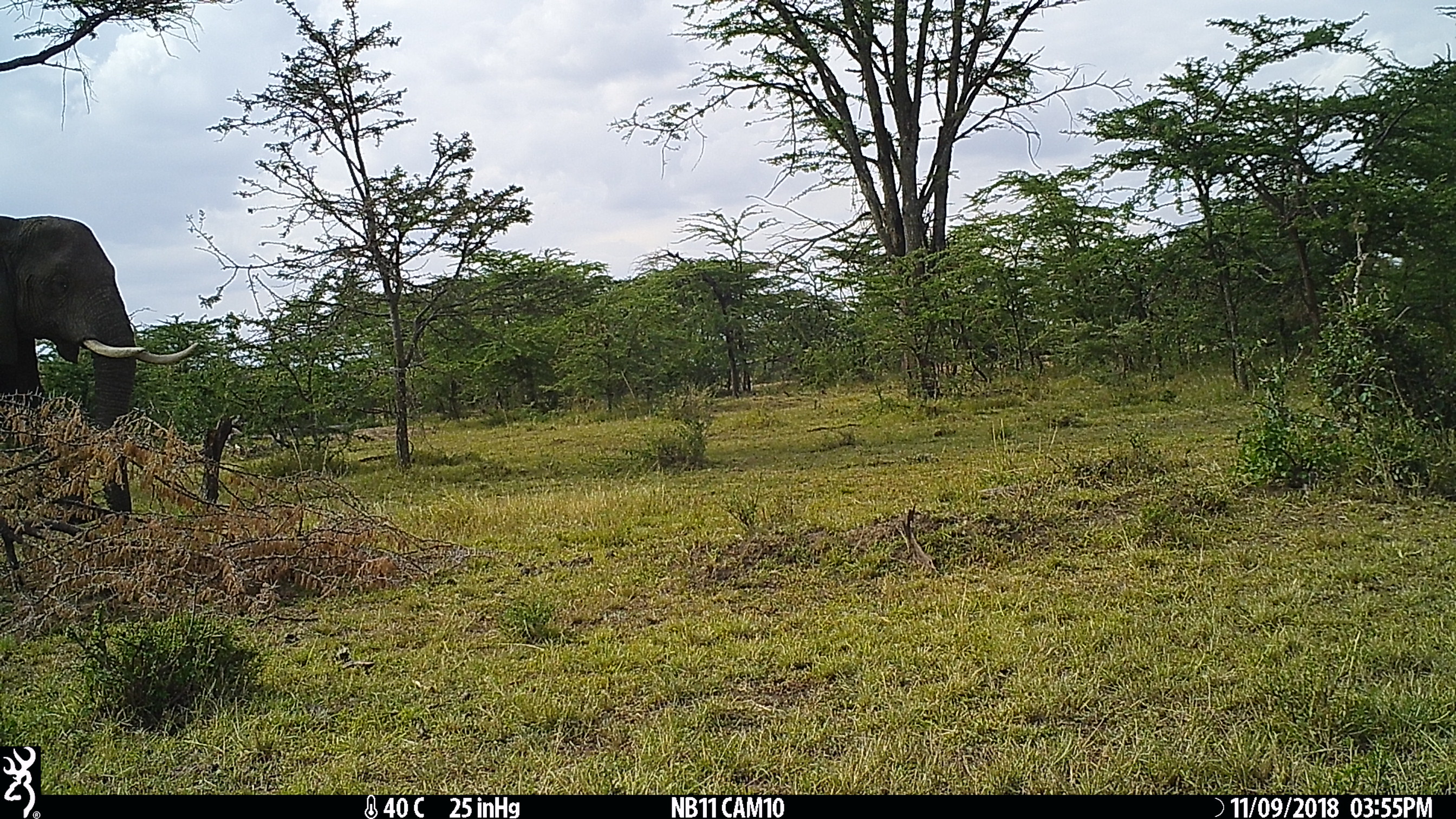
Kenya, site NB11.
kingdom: Animalia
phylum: Chordata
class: Mammalia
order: Proboscidea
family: Elephantidae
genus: Loxodonta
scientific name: Loxodonta africana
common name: elephant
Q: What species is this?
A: Elephant (Loxodonta africana).